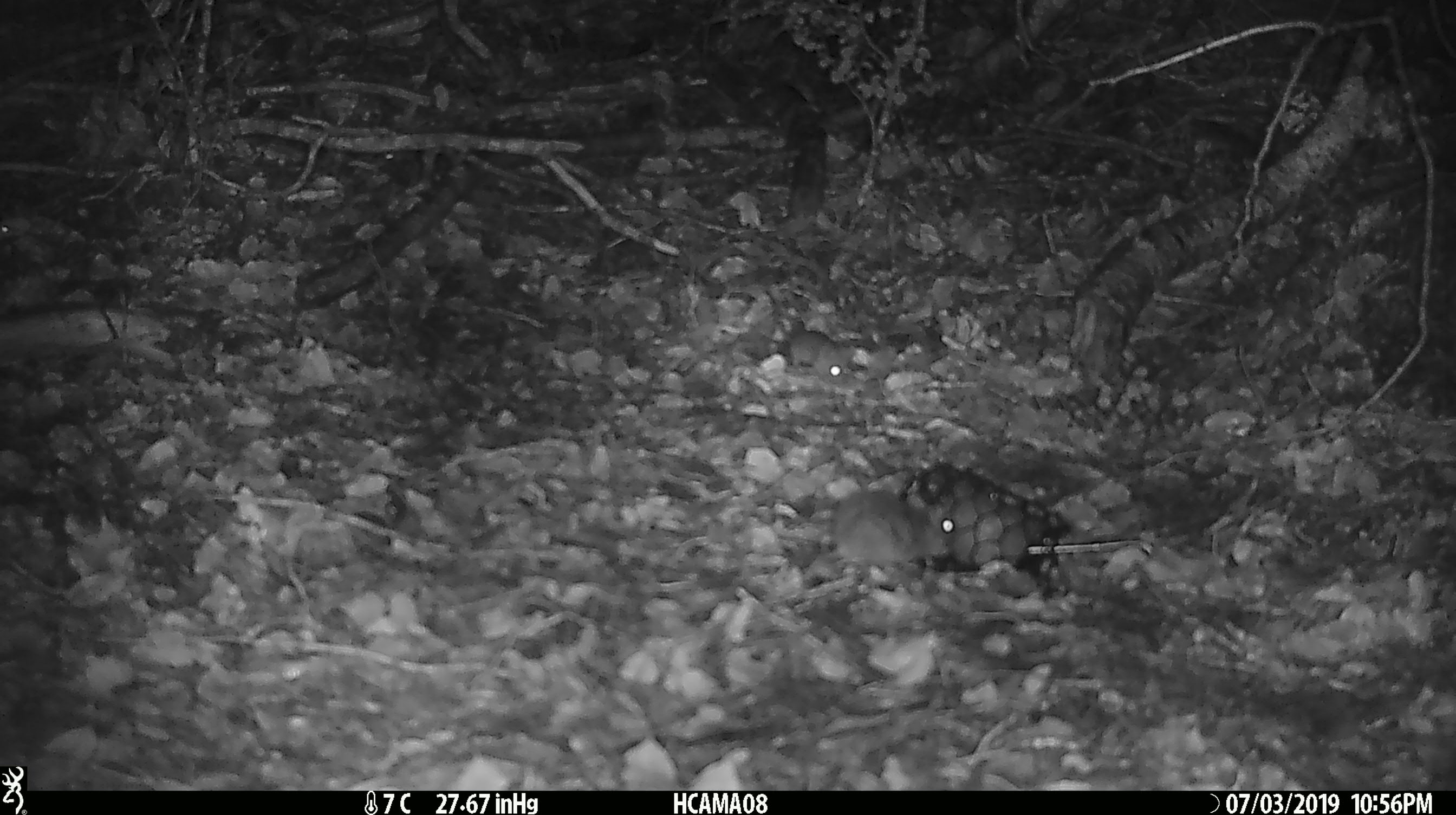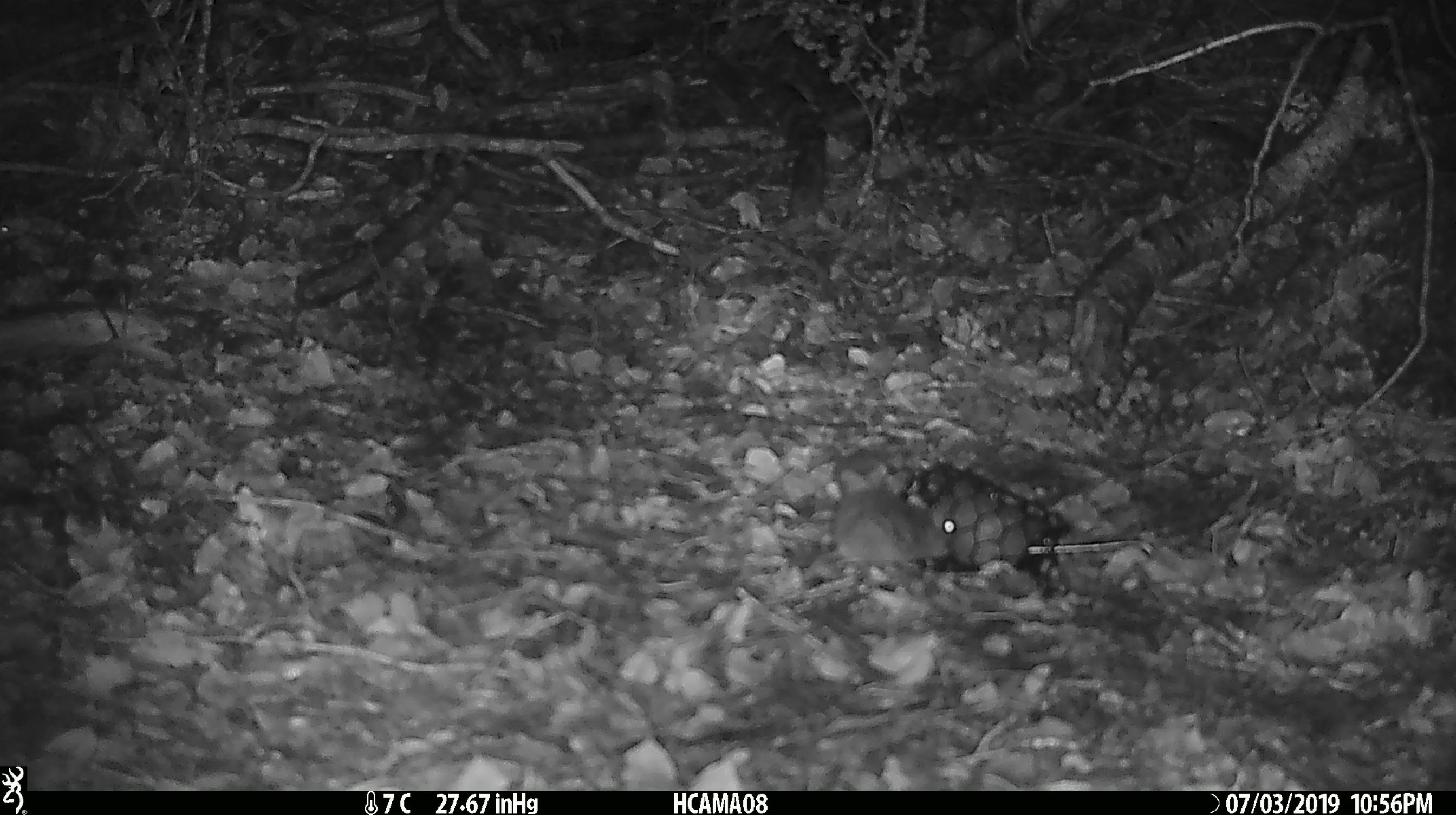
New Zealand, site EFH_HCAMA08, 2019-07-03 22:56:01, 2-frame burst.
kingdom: Animalia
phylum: Chordata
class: Mammalia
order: Rodentia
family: Muridae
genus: Mus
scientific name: Mus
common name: mouse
Mouse (Mus).